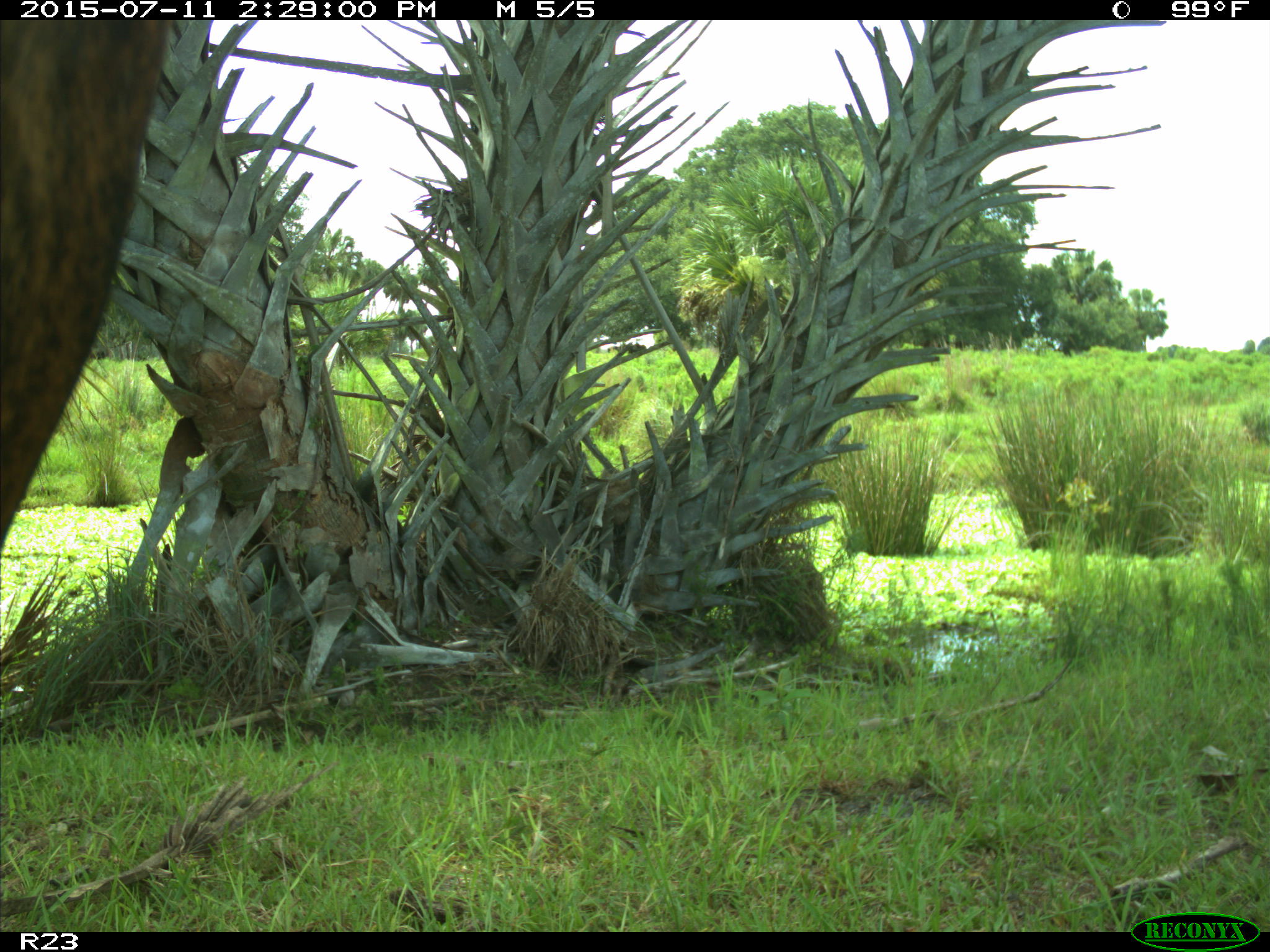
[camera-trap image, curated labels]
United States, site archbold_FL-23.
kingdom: Animalia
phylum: Chordata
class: Mammalia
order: Artiodactyla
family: Bovidae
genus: Bos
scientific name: Bos taurus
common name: domestic cow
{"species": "Bos taurus (domestic cow)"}